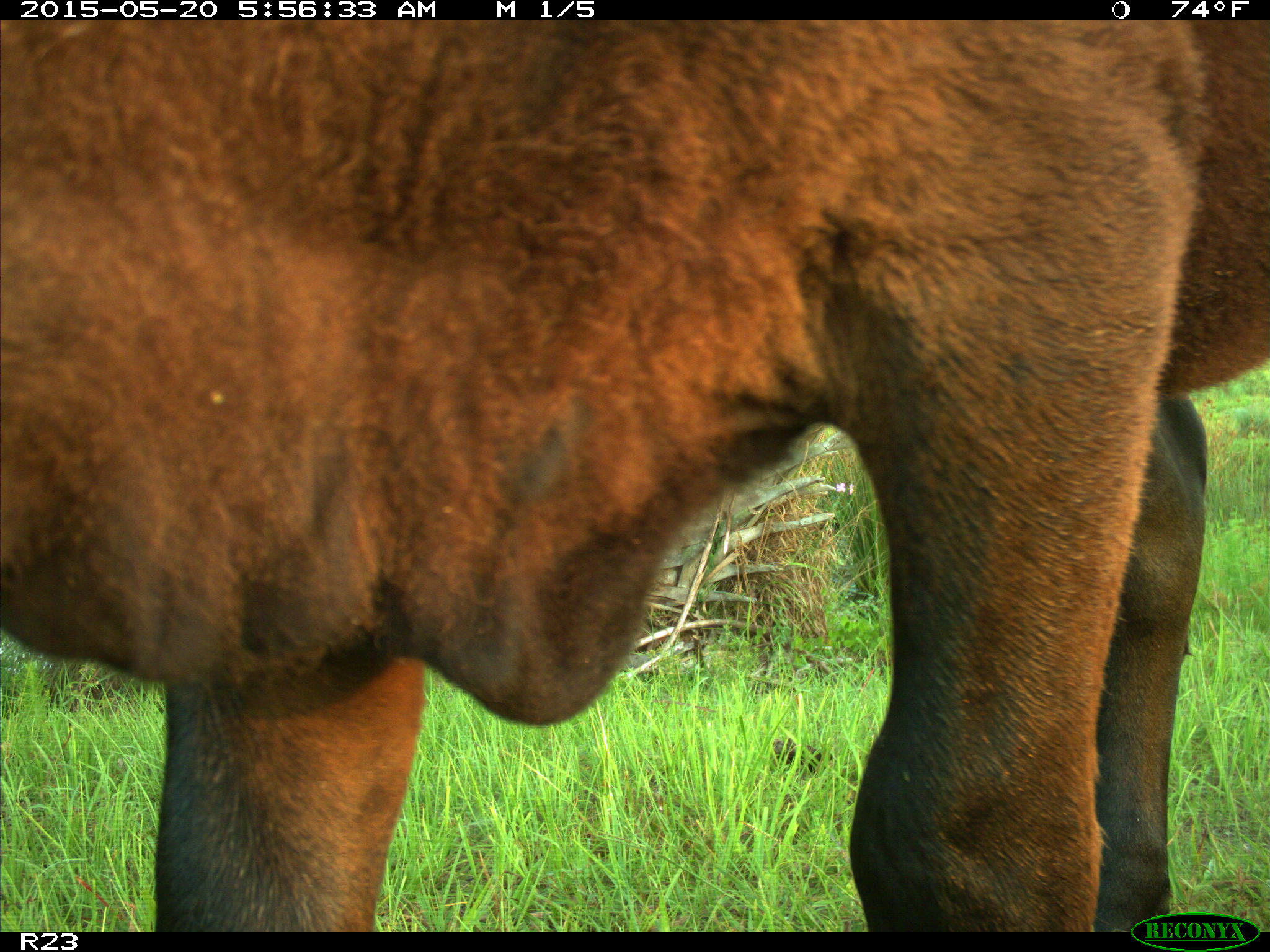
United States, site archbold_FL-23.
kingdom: Animalia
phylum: Chordata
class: Mammalia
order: Artiodactyla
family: Bovidae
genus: Bos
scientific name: Bos taurus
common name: domestic cow